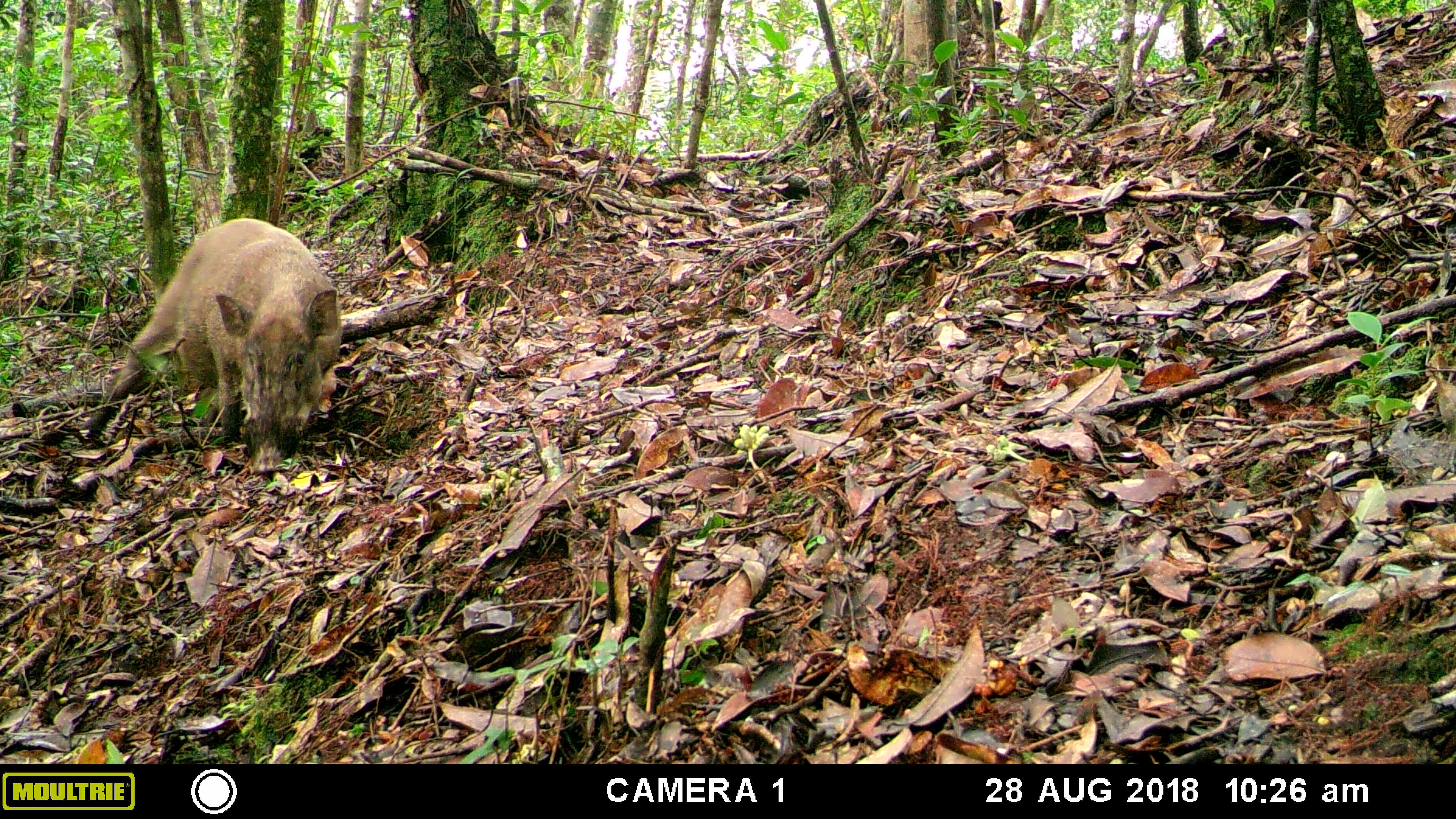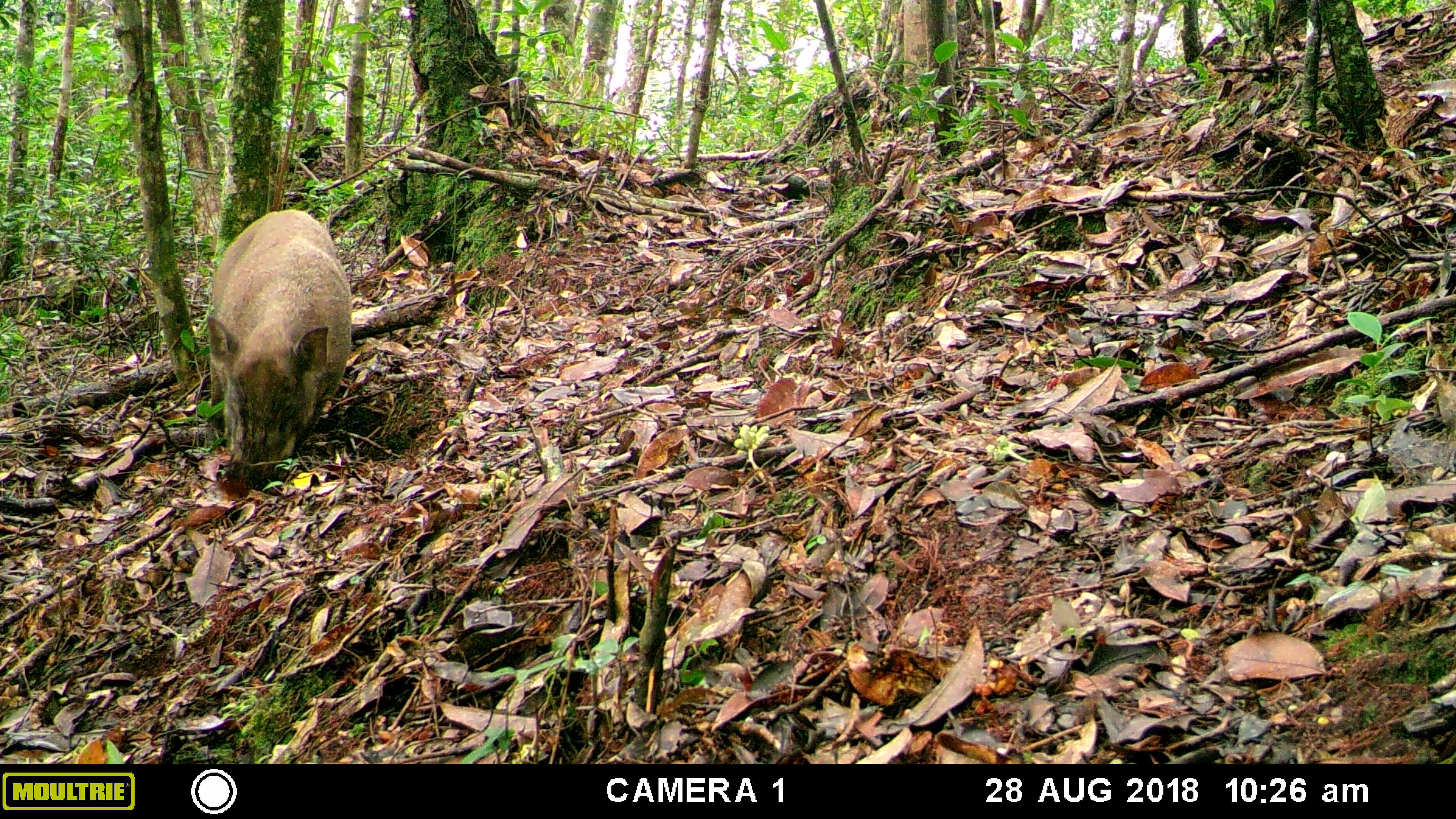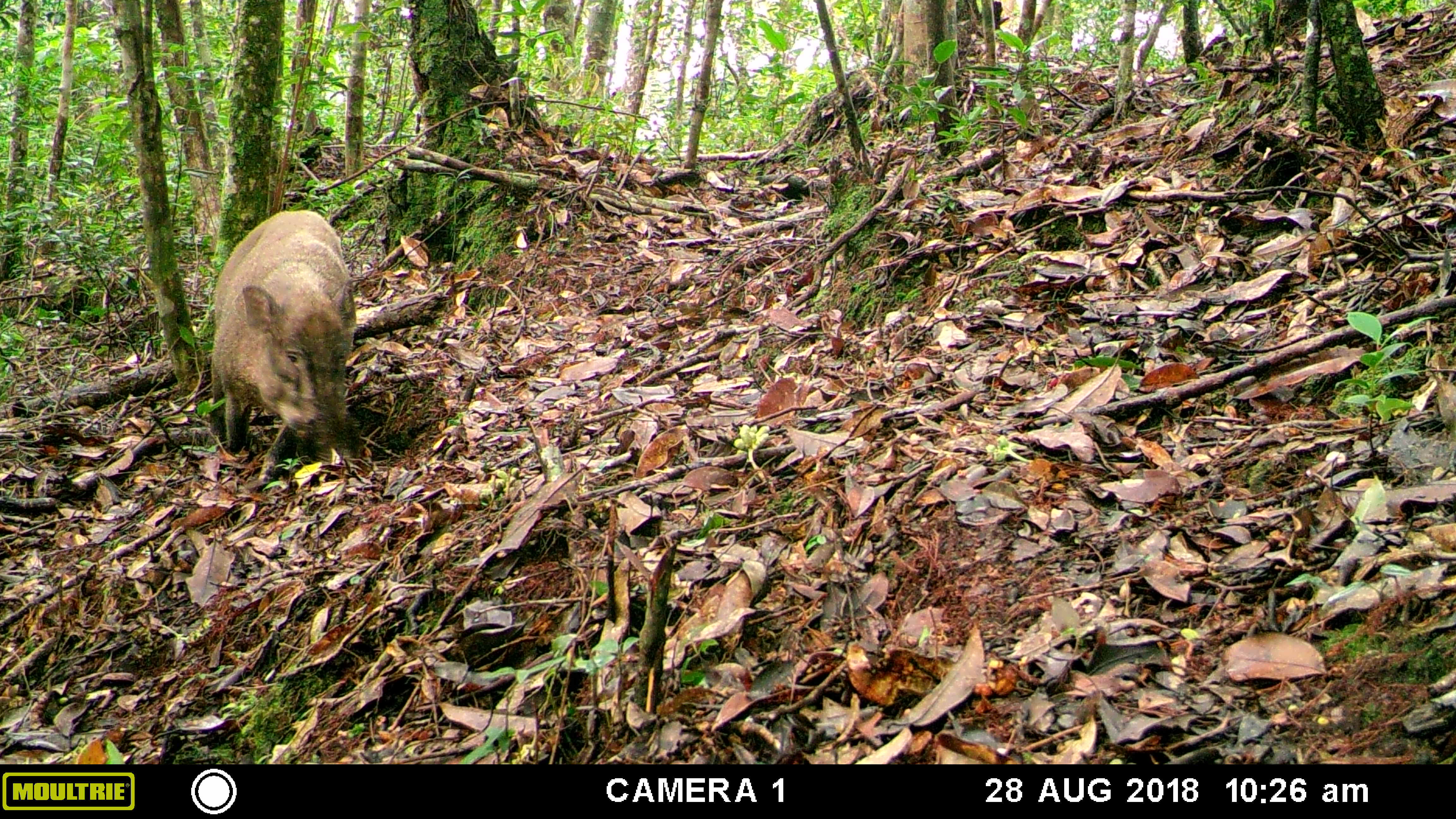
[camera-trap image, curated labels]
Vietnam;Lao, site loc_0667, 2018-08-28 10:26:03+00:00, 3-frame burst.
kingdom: Animalia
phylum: Chordata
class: Mammalia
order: Artiodactyla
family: Suidae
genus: Sus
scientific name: Sus scrofa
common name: eurasian wild pig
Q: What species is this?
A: Eurasian wild pig (Sus scrofa).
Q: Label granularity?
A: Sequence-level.